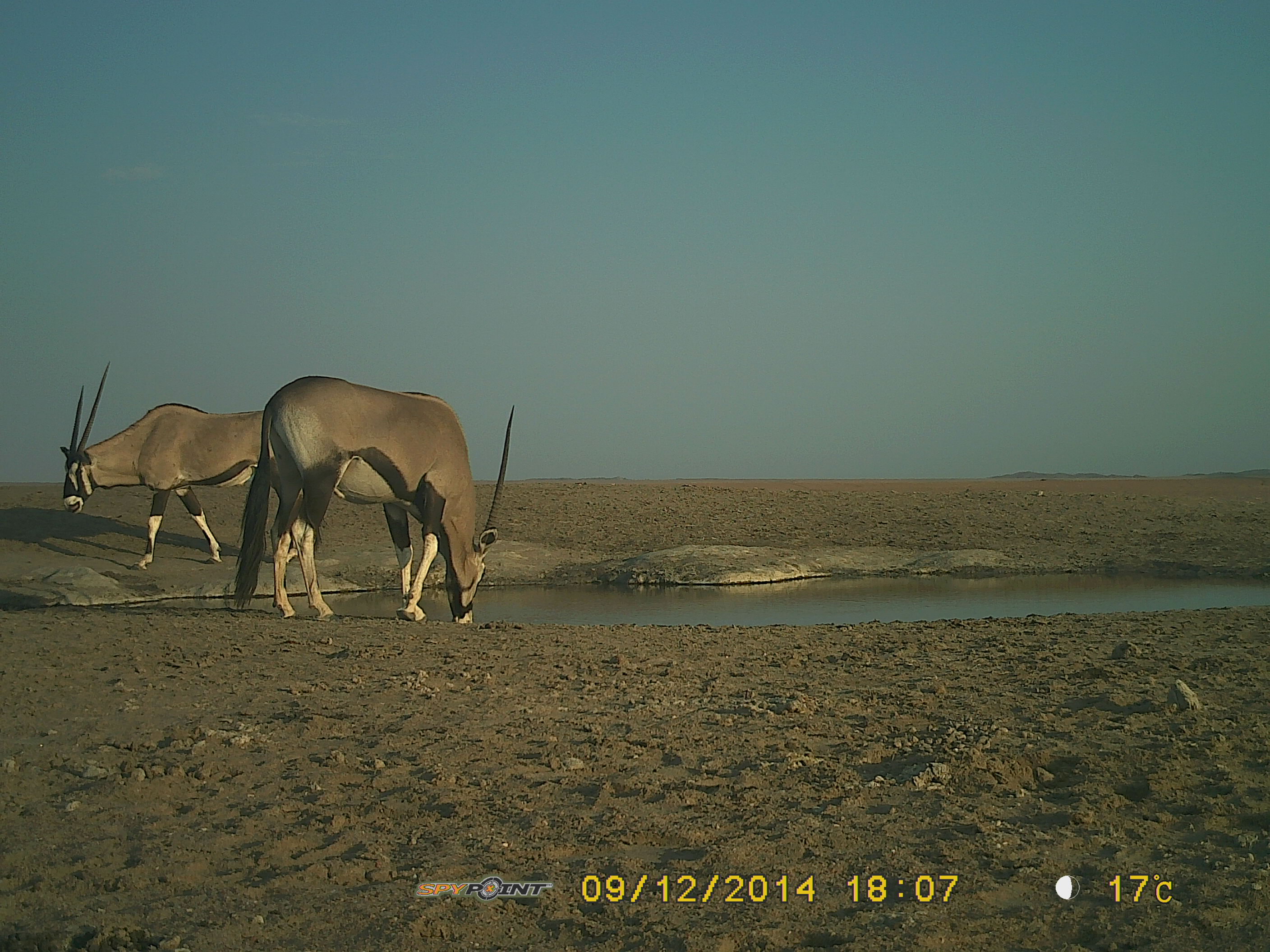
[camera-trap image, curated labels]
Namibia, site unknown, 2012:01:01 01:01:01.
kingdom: Animalia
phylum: Chordata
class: Mammalia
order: Artiodactyla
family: Bovidae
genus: Oryx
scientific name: Oryx gazella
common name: gemsbok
Oryx gazella (gemsbok).